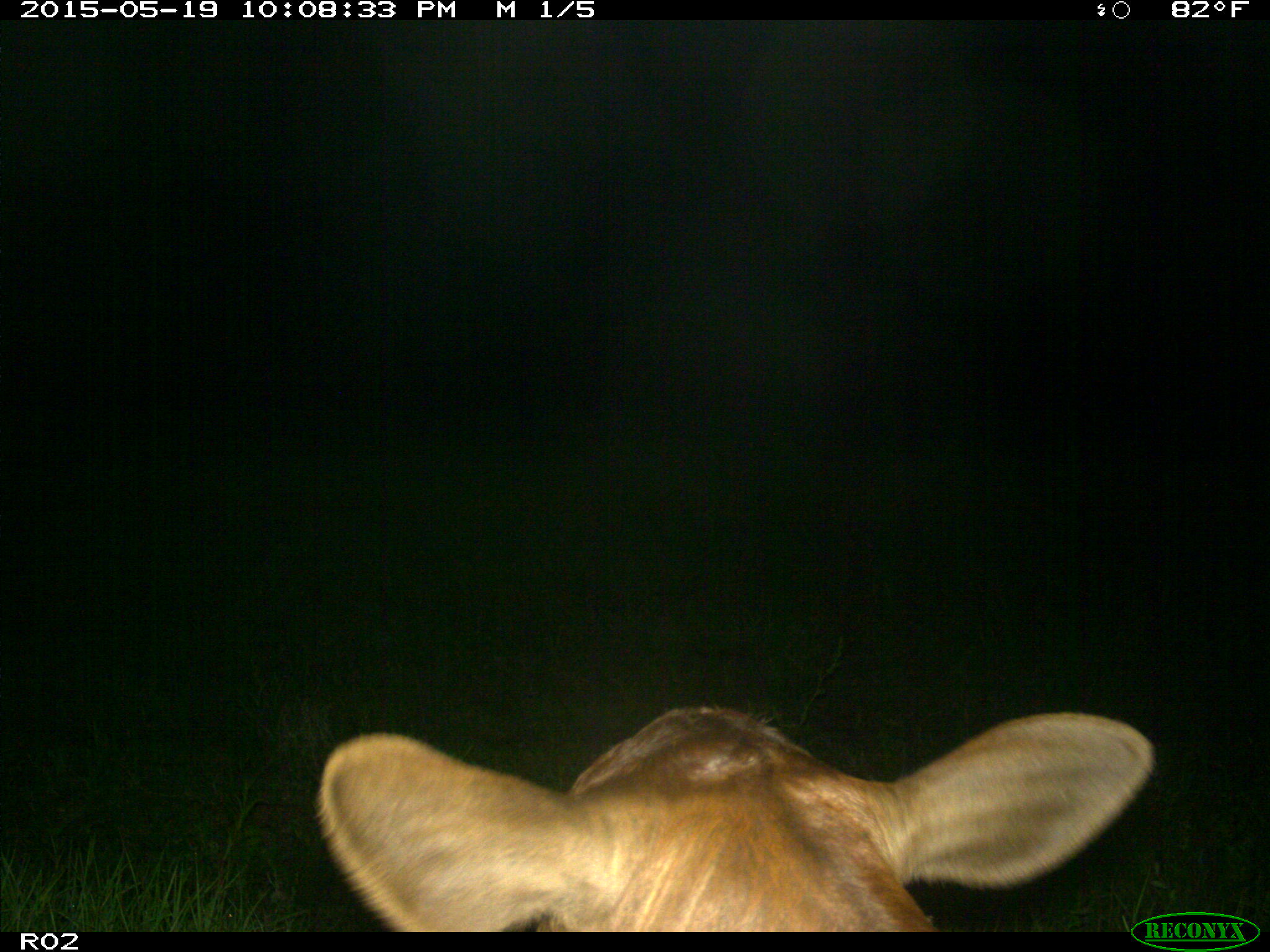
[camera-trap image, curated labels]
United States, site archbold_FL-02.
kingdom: Animalia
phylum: Chordata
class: Mammalia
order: Artiodactyla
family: Bovidae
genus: Bos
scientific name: Bos taurus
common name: domestic cow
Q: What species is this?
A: Bos taurus (domestic cow).